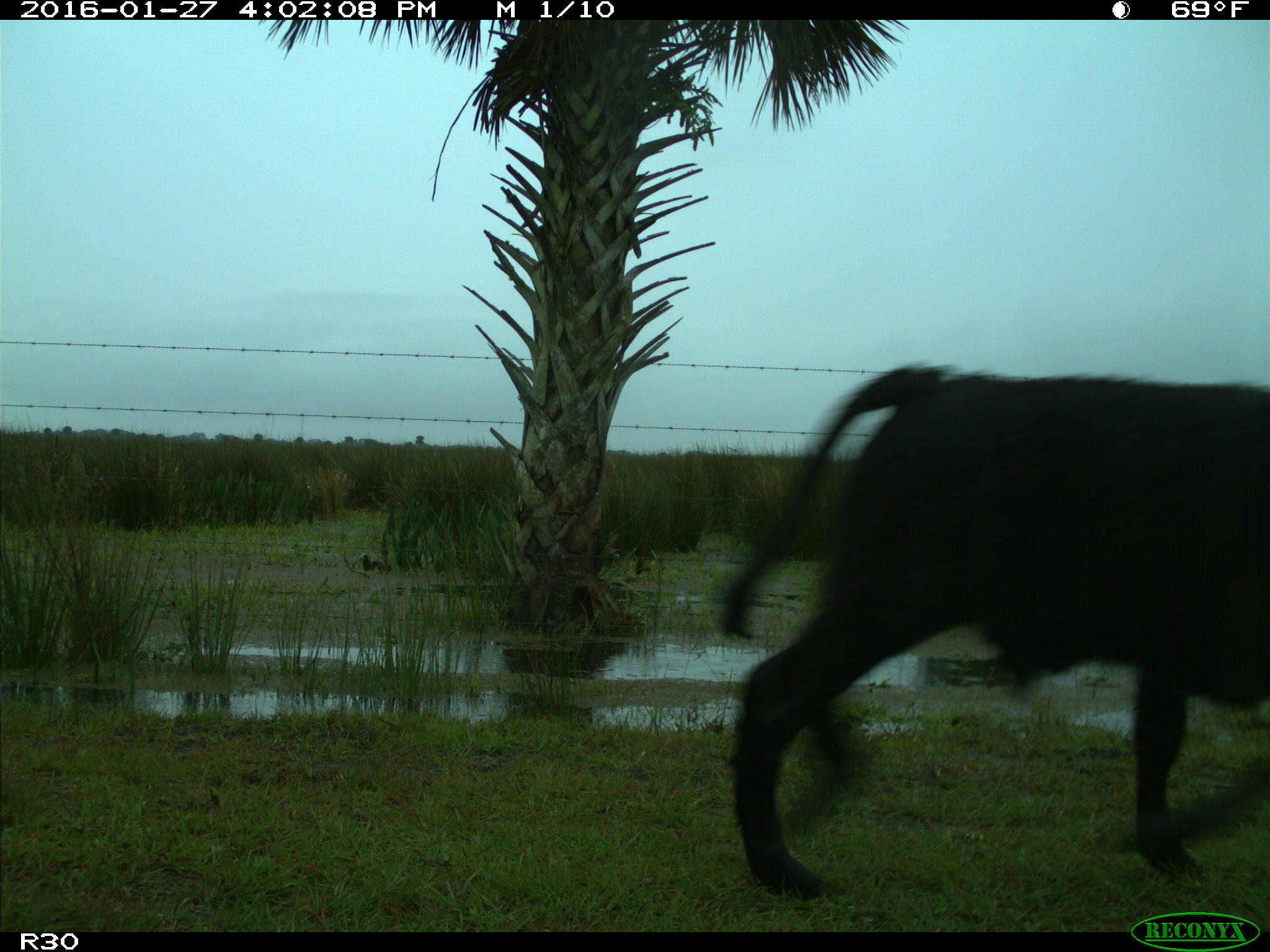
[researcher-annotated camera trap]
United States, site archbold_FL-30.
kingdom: Animalia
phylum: Chordata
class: Mammalia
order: Artiodactyla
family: Bovidae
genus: Bos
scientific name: Bos taurus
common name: domestic cow